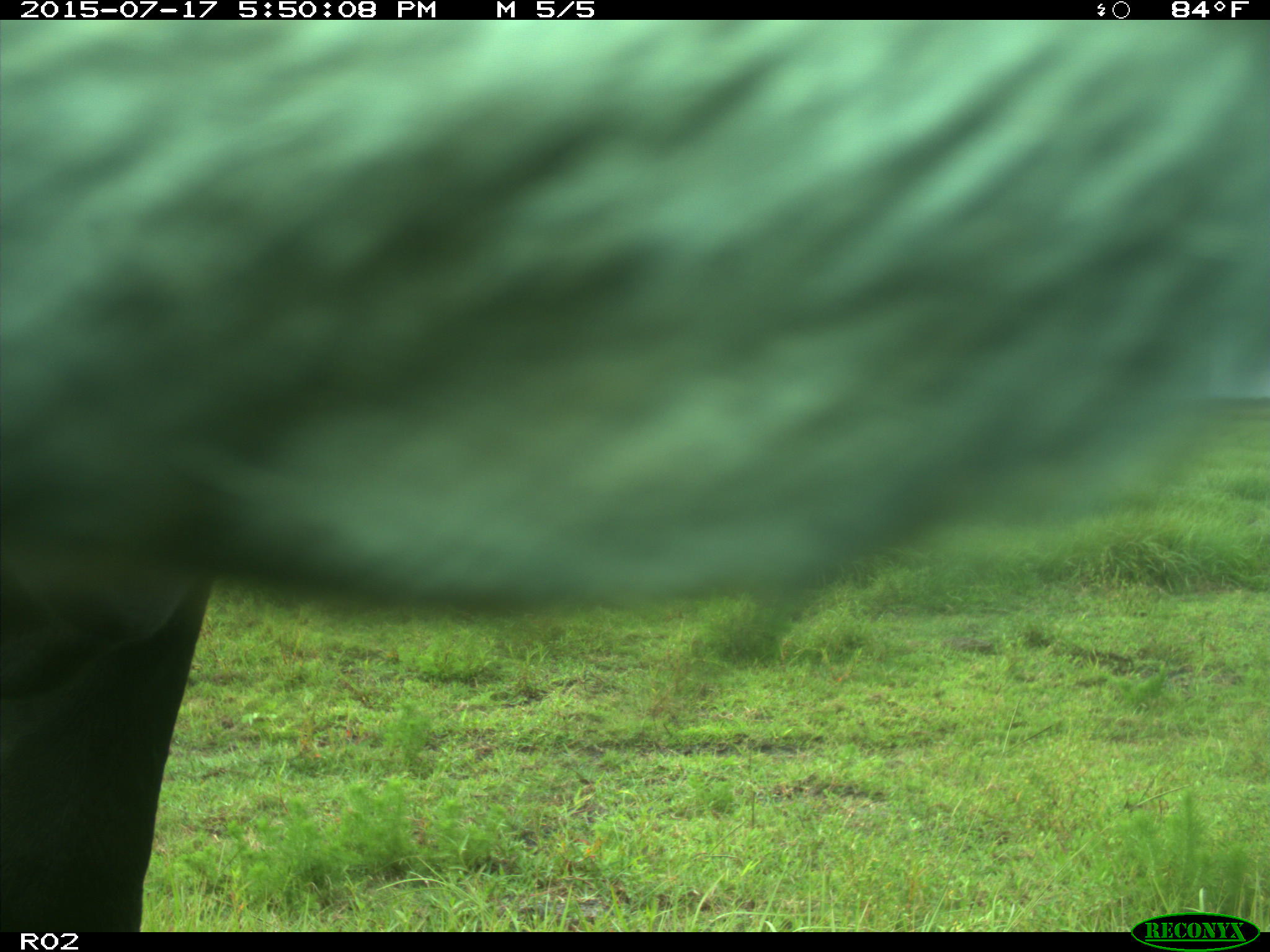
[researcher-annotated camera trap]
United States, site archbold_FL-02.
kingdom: Animalia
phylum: Chordata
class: Mammalia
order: Artiodactyla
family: Bovidae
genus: Bos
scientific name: Bos taurus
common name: domestic cow